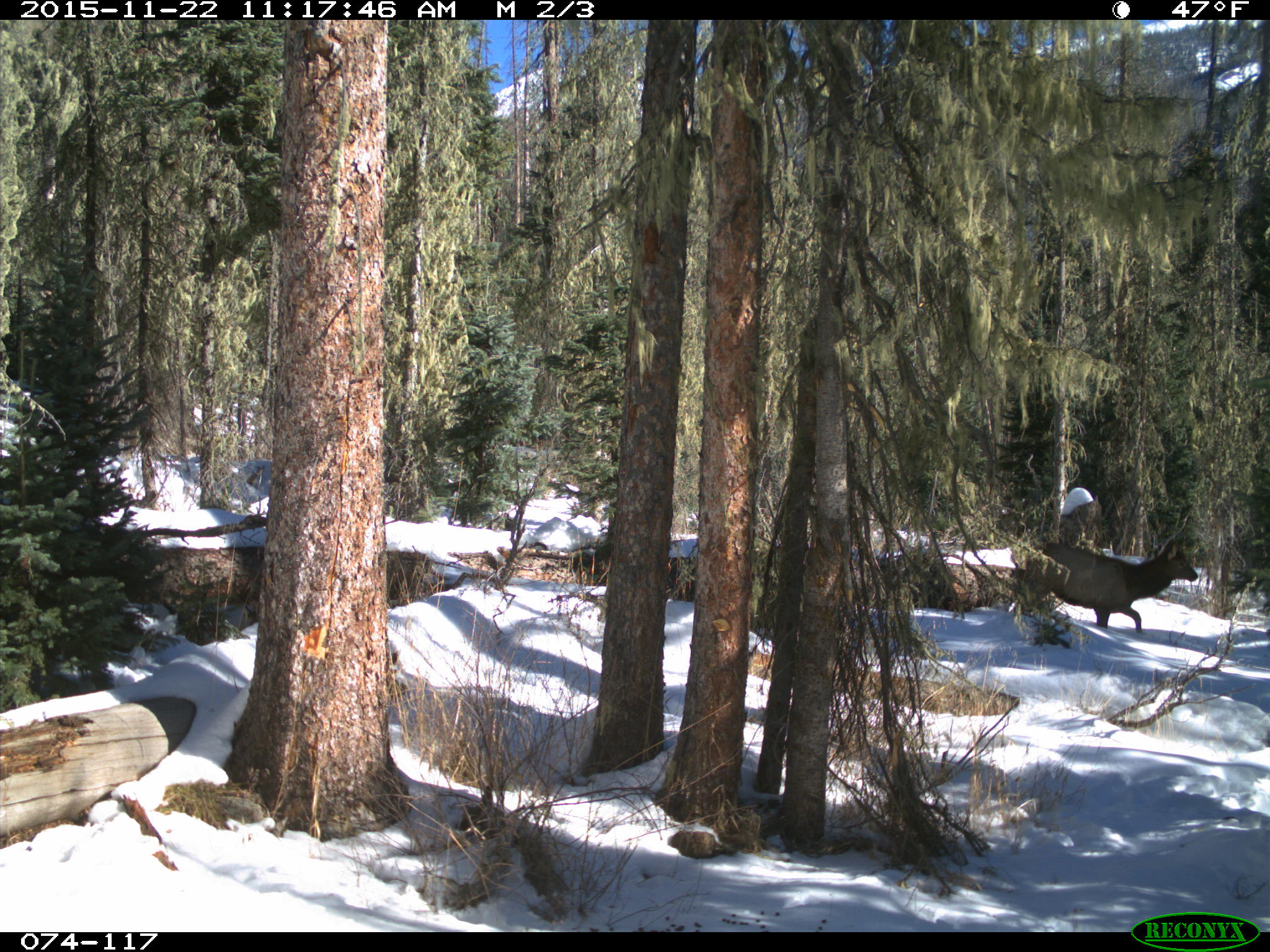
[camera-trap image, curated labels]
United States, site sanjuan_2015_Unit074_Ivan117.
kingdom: Animalia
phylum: Chordata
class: Mammalia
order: Artiodactyla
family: Cervidae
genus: Cervus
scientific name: Cervus elaphus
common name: red deer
Cervus elaphus (red deer).